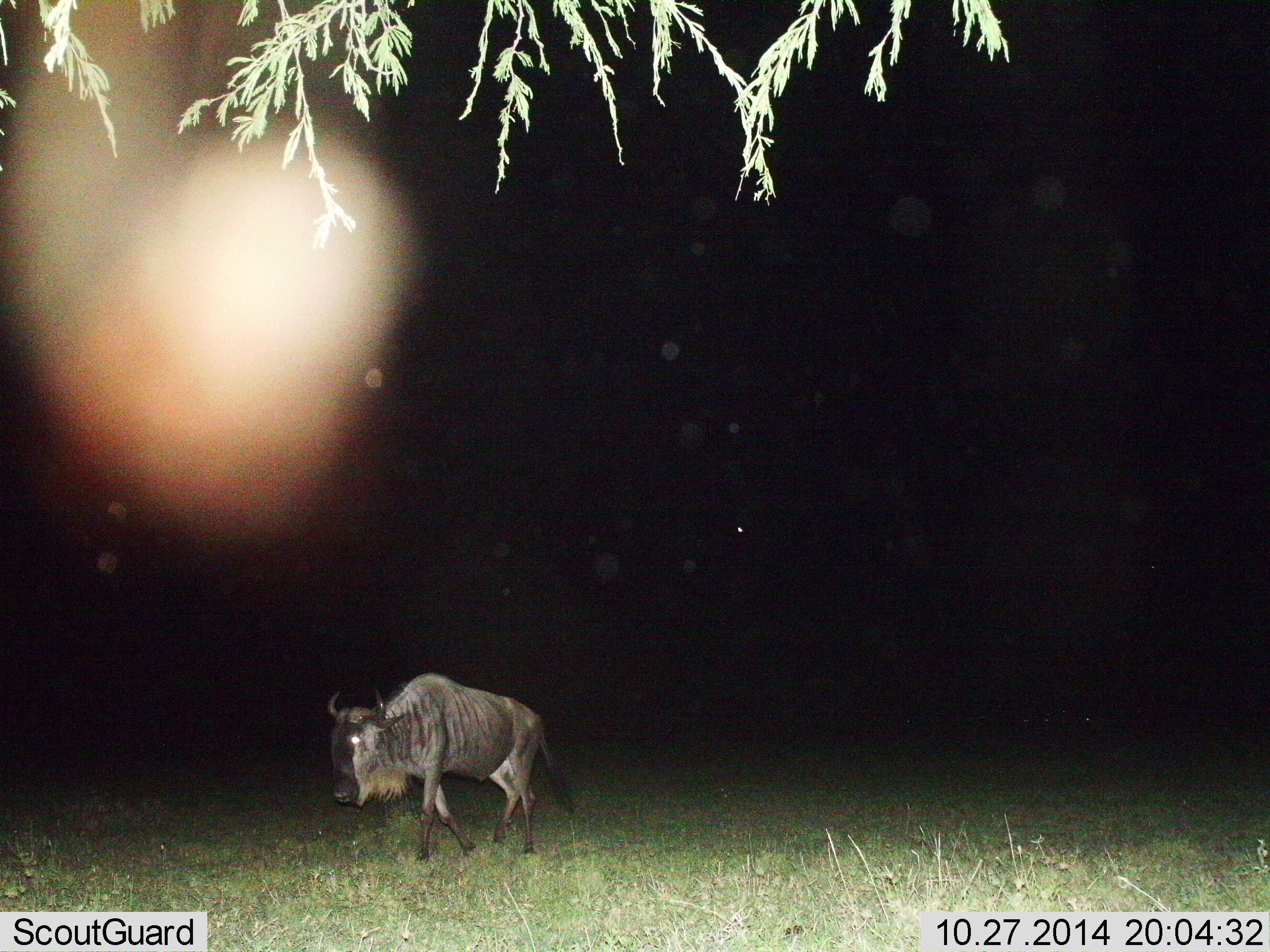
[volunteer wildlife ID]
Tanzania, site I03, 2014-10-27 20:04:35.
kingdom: Animalia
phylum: Chordata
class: Mammalia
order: Artiodactyla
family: Bovidae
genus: Connochaetes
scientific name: Connochaetes taurinus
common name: blue wildebeest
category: wildebeest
Wildebeest (blue wildebeest) (Connochaetes taurinus), count 1. Behavior (volunteer vote fractions): standing 10%, resting 0%, moving 90%, interacting 0%. Young present (vote fraction): 0%. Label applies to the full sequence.